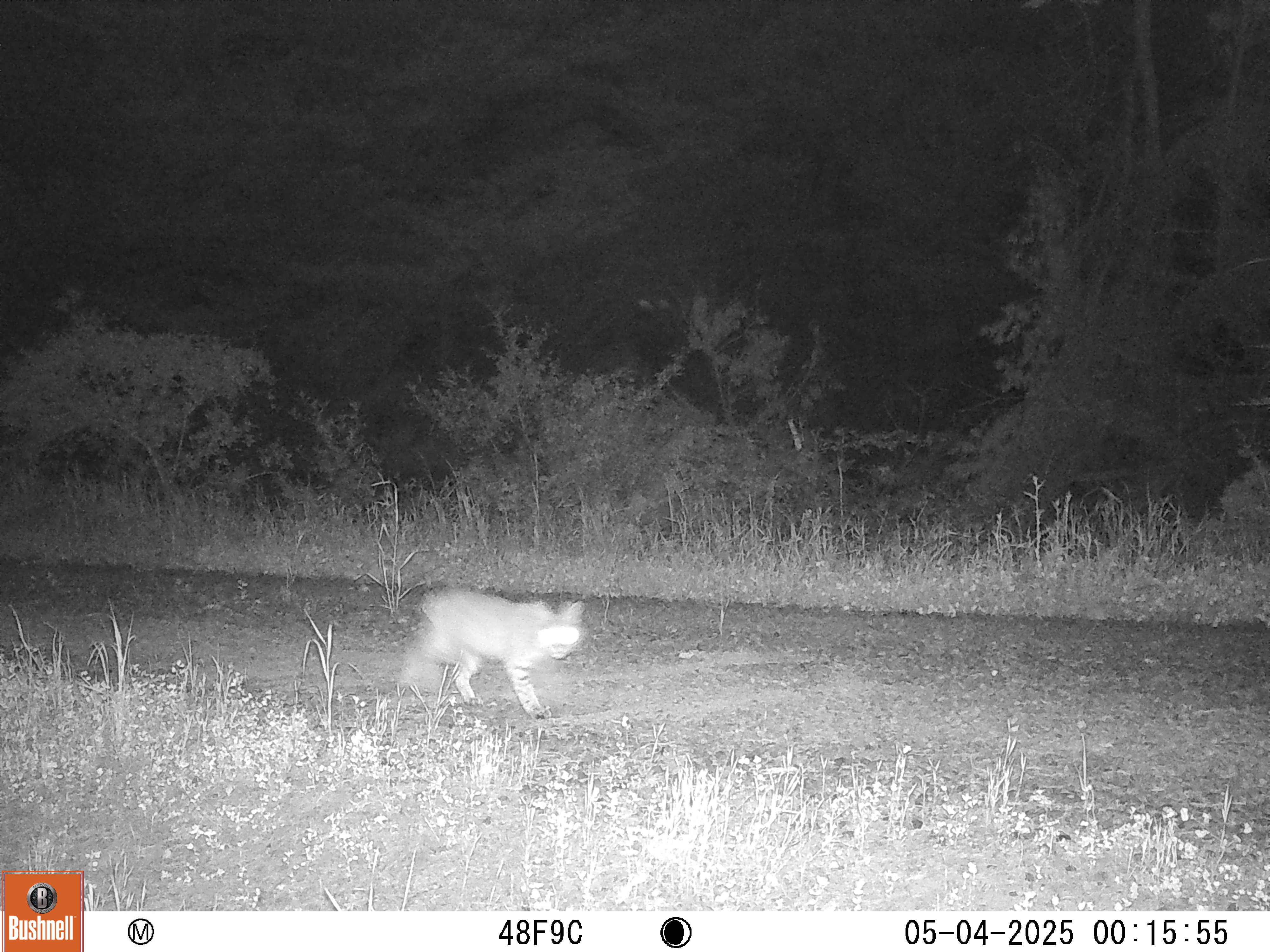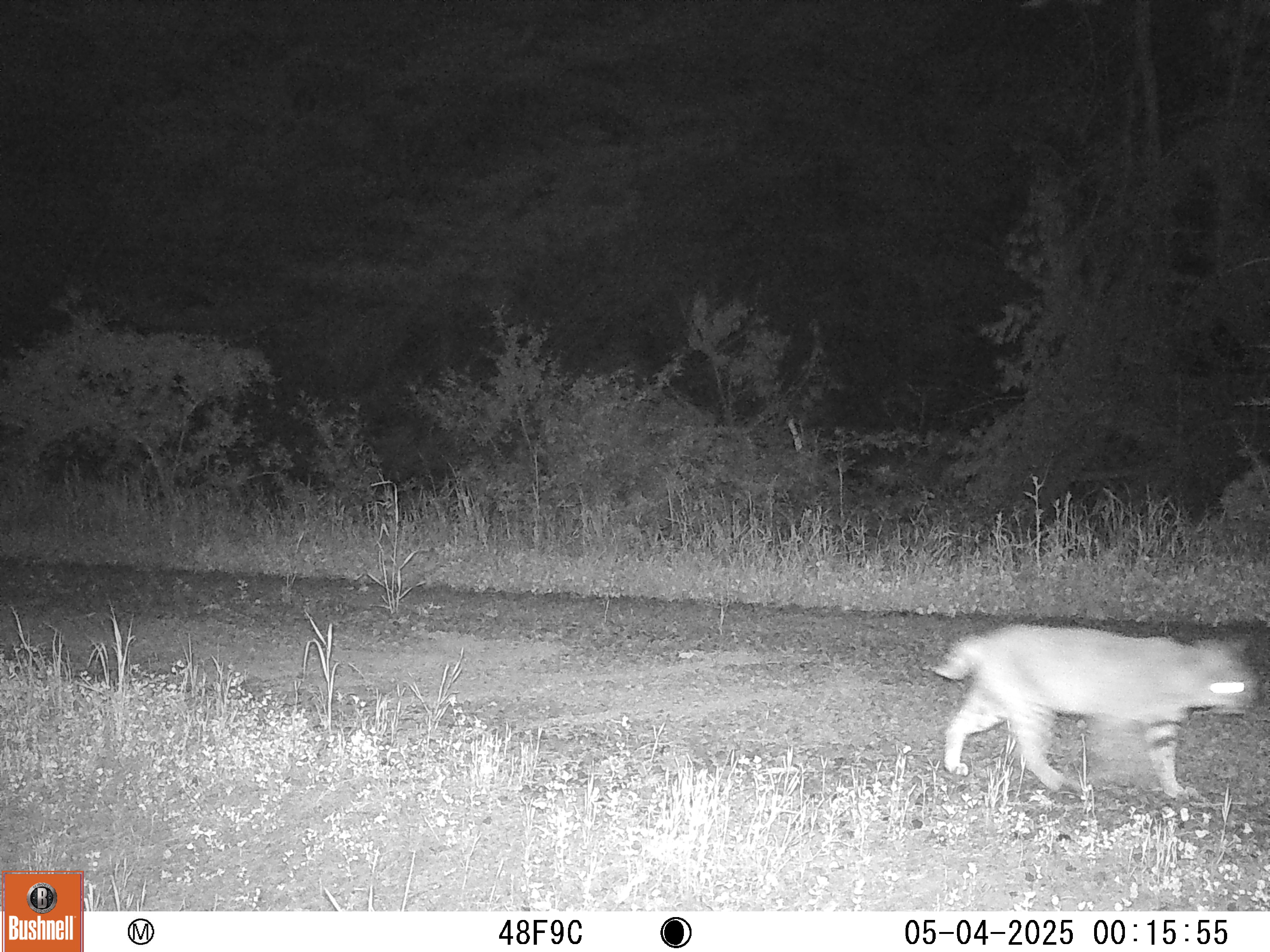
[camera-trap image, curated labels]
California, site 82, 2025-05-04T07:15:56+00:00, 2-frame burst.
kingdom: Animalia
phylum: Chordata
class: Mammalia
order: Carnivora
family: Felidae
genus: Lynx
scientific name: Lynx rufus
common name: bobcat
Bobcat (Lynx rufus).